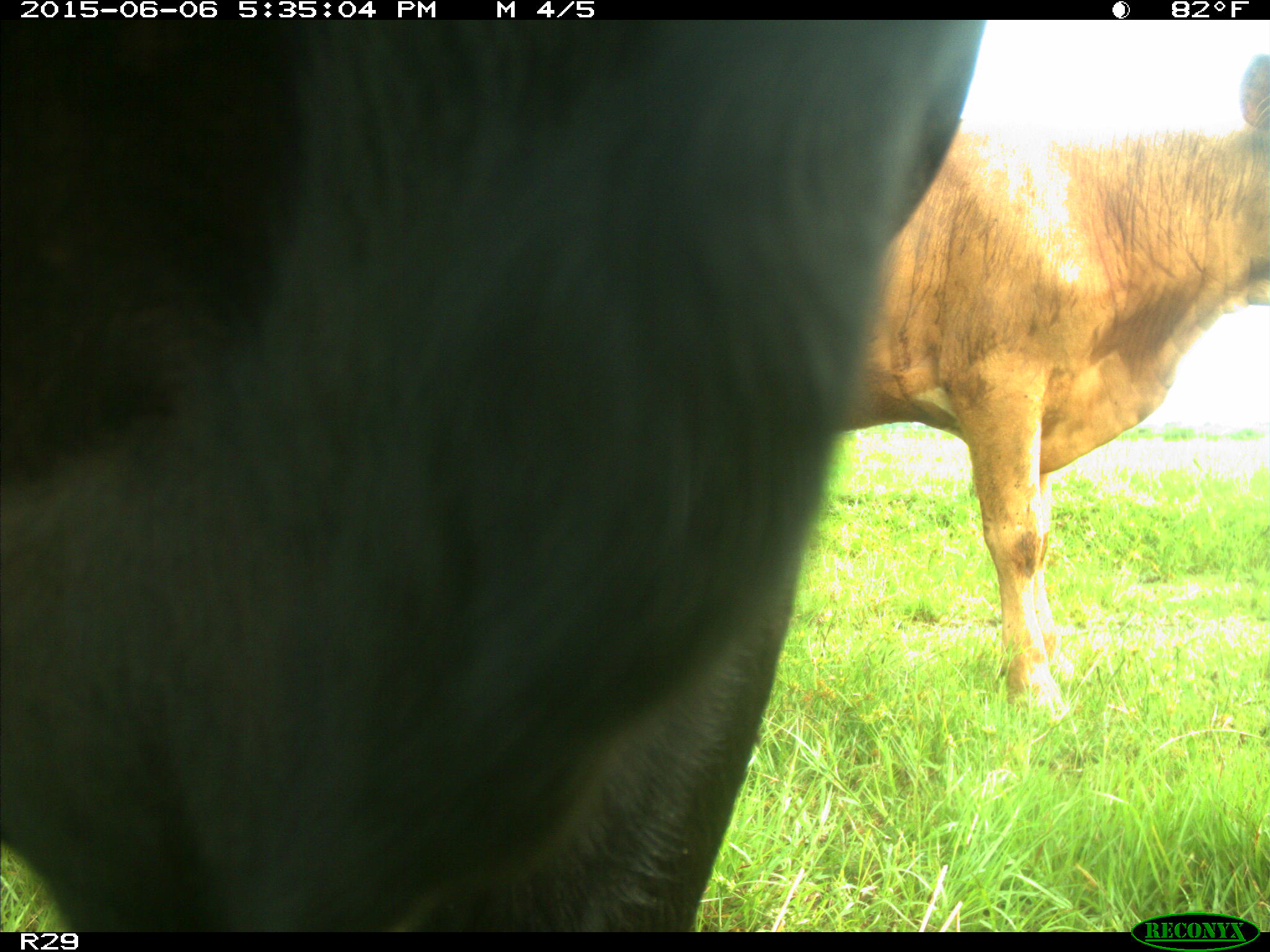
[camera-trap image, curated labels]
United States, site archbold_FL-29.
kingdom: Animalia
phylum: Chordata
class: Mammalia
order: Artiodactyla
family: Bovidae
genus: Bos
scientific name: Bos taurus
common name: domestic cow